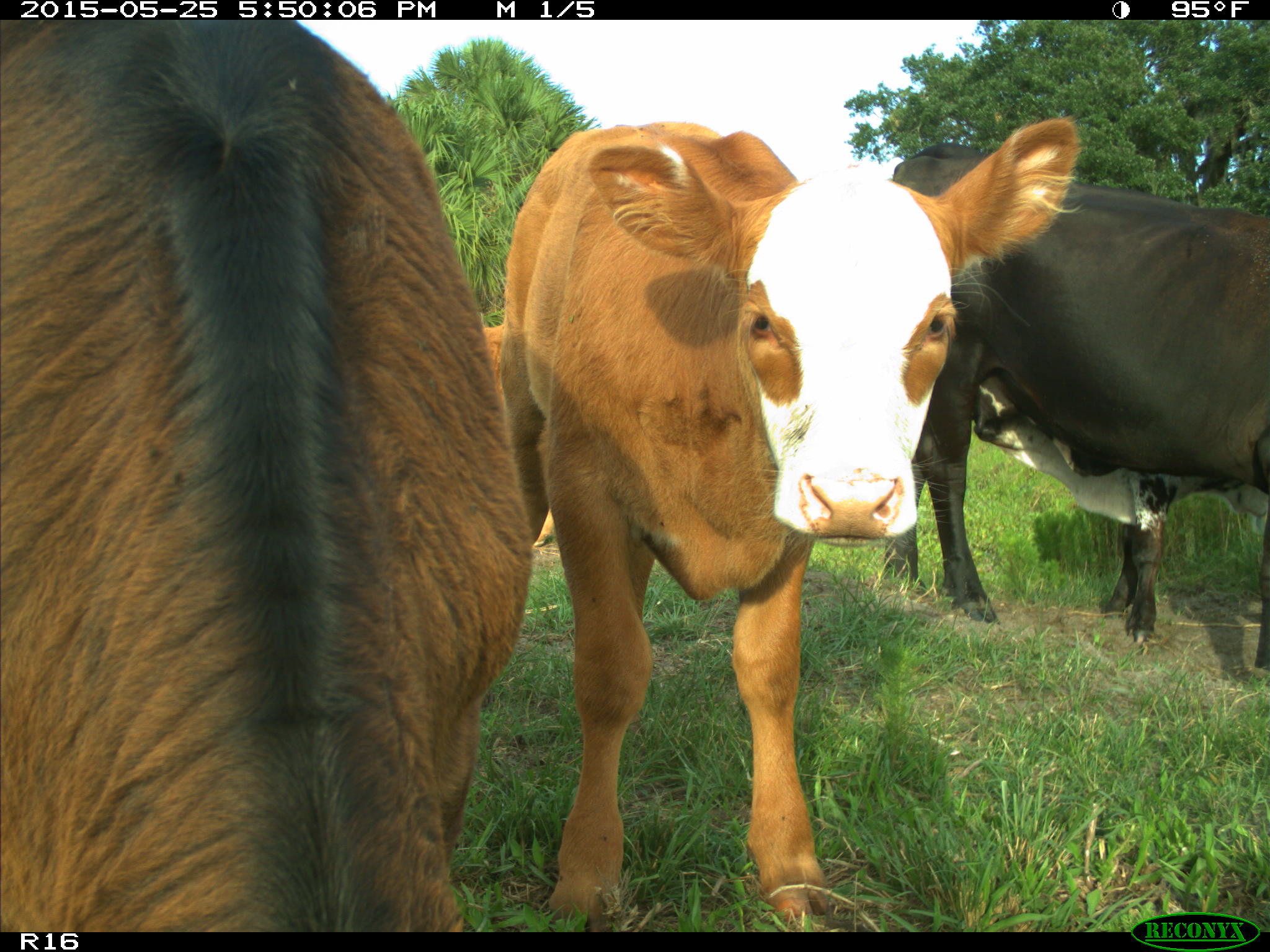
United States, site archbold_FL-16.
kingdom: Animalia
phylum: Chordata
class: Mammalia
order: Artiodactyla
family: Bovidae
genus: Bos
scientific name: Bos taurus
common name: domestic cow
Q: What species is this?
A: Bos taurus (domestic cow).